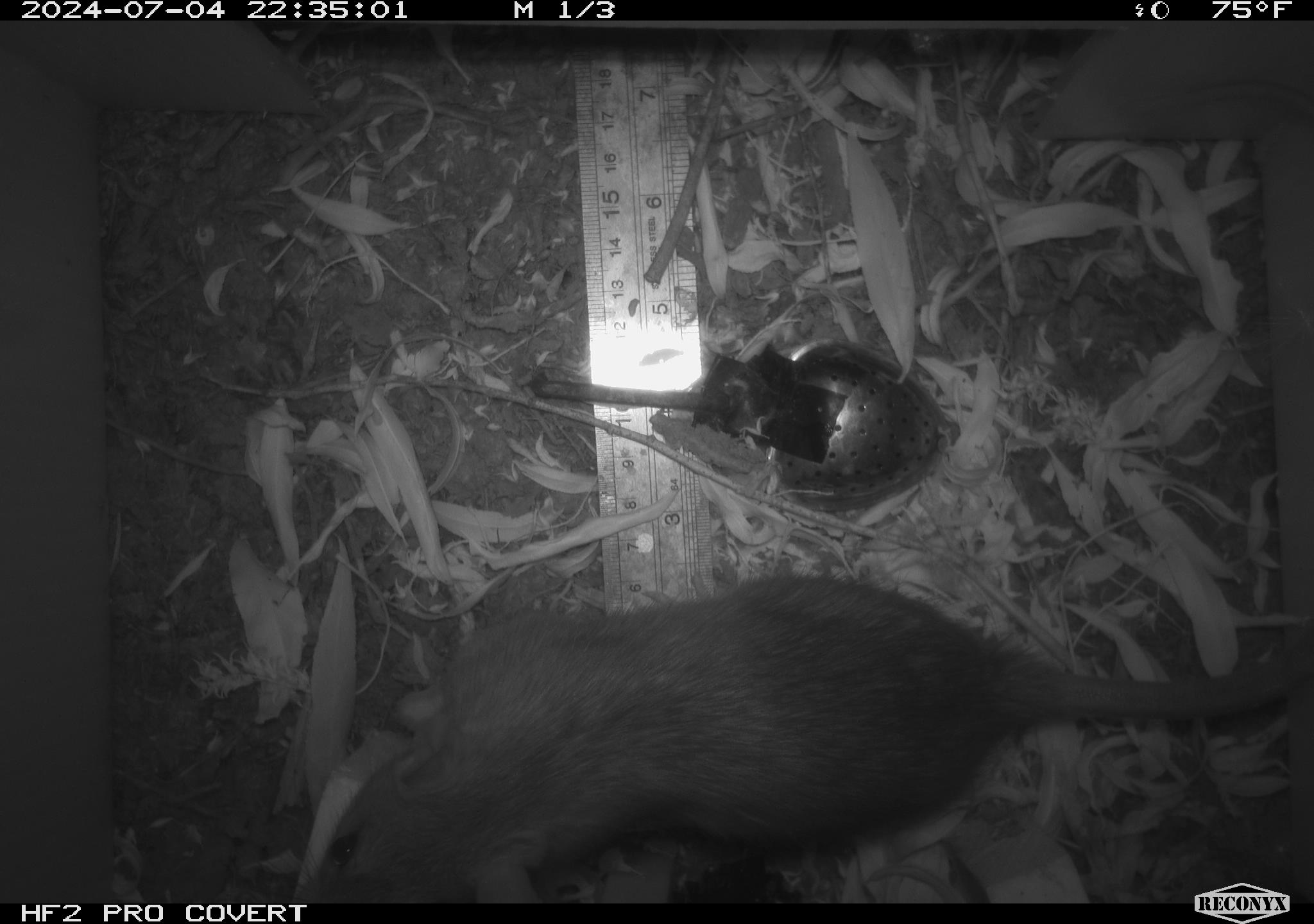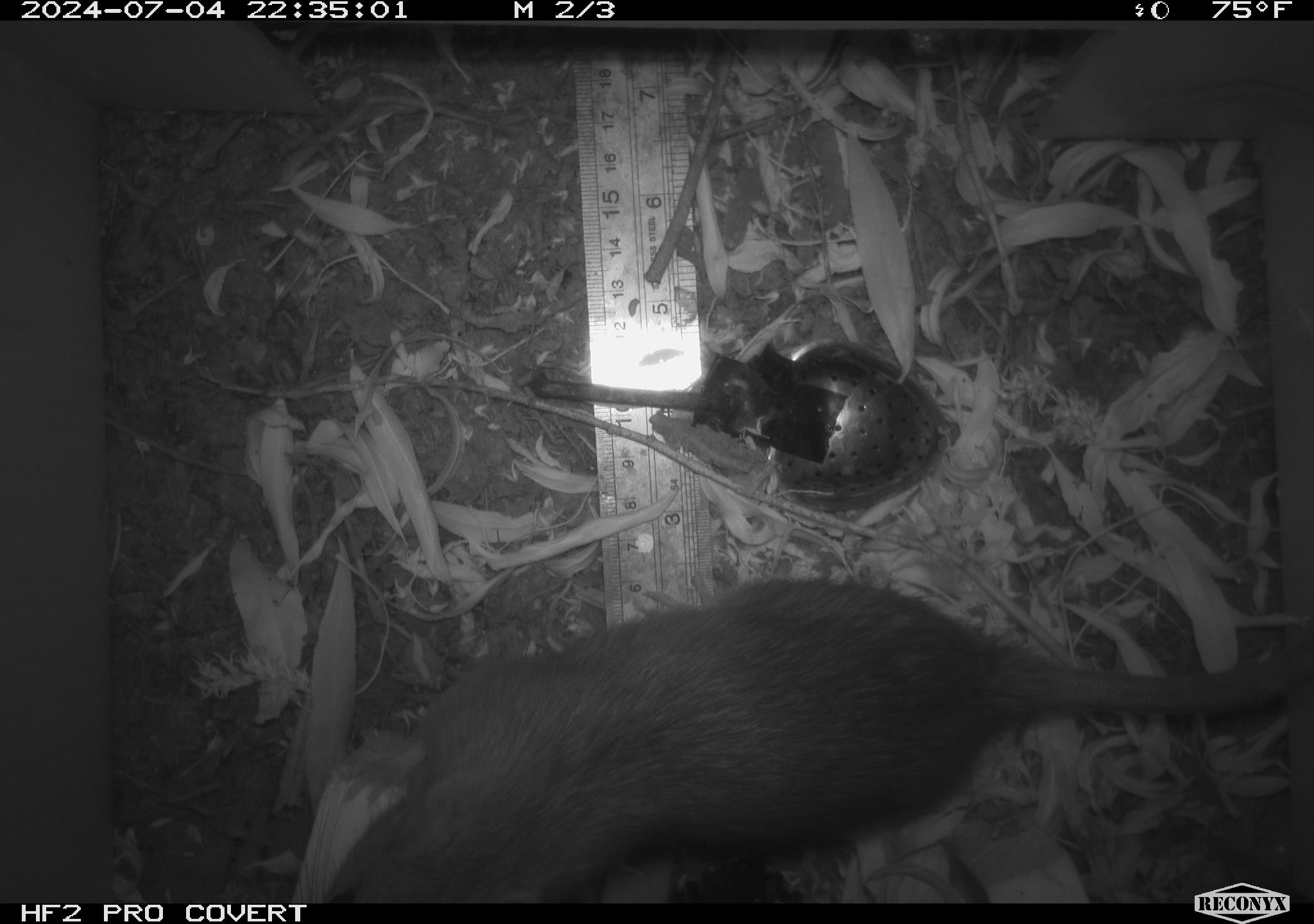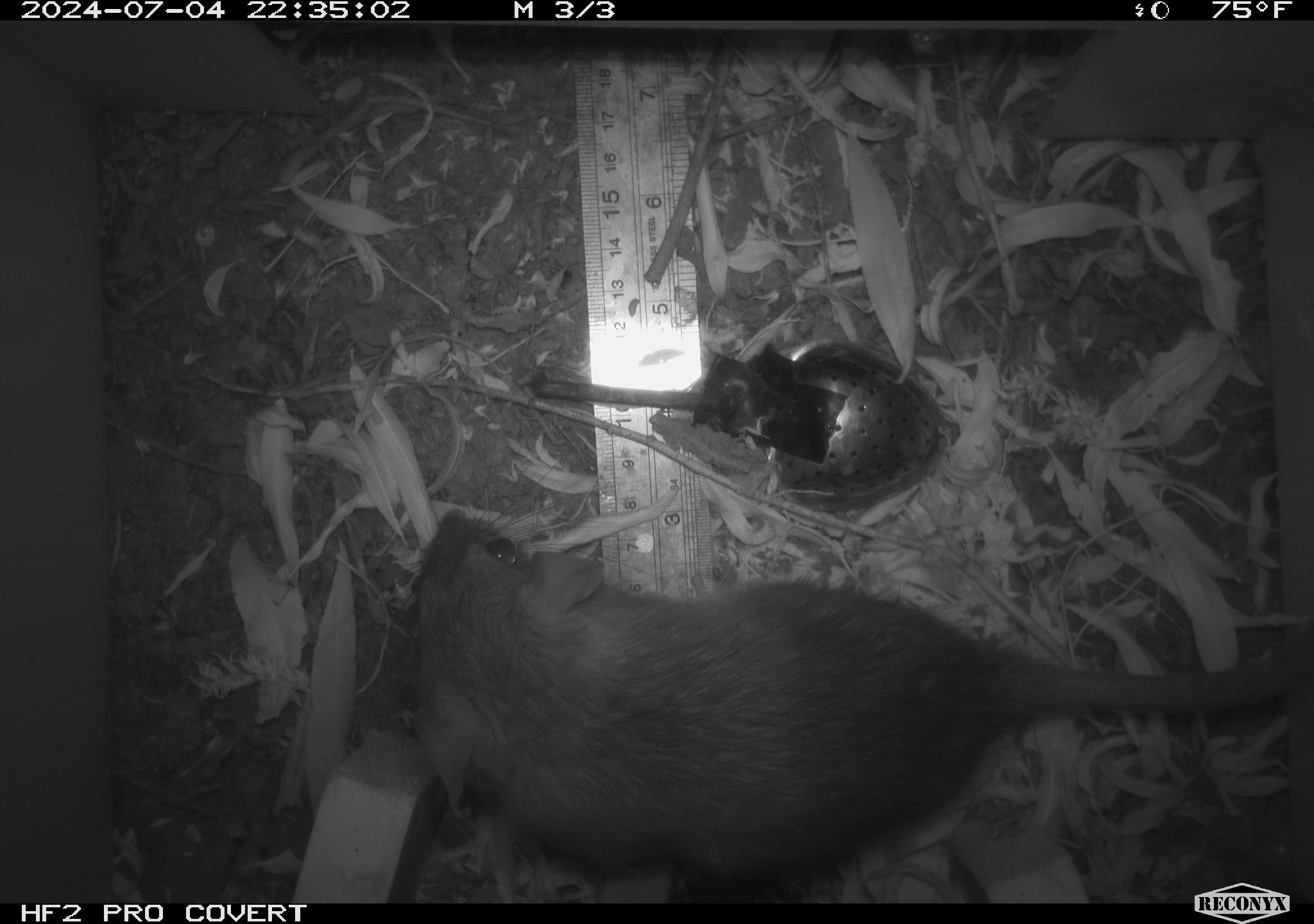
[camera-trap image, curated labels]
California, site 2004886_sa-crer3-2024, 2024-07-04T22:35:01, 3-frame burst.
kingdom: Animalia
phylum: Chordata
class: Mammalia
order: Rodentia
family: Muridae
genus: Rattus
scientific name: Rattus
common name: rat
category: rattus species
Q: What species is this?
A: Rattus species (rat) (Rattus).